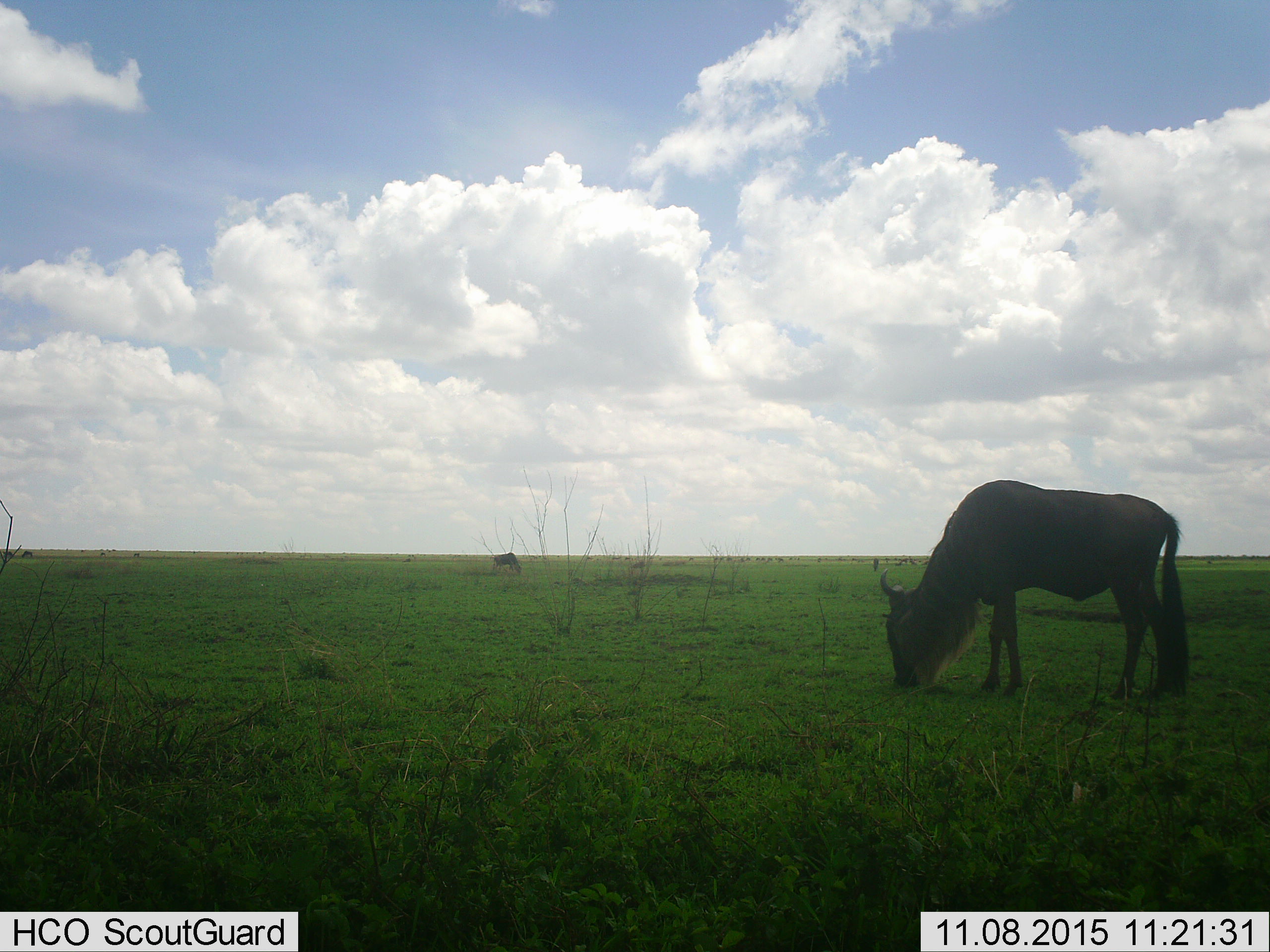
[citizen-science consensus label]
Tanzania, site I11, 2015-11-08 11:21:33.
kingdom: Animalia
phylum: Chordata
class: Mammalia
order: Artiodactyla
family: Bovidae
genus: Connochaetes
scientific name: Connochaetes taurinus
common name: blue wildebeest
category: wildebeest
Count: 2.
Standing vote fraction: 60%.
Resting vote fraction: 0%.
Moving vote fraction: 10%.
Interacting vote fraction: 0%.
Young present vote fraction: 0%.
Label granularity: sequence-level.